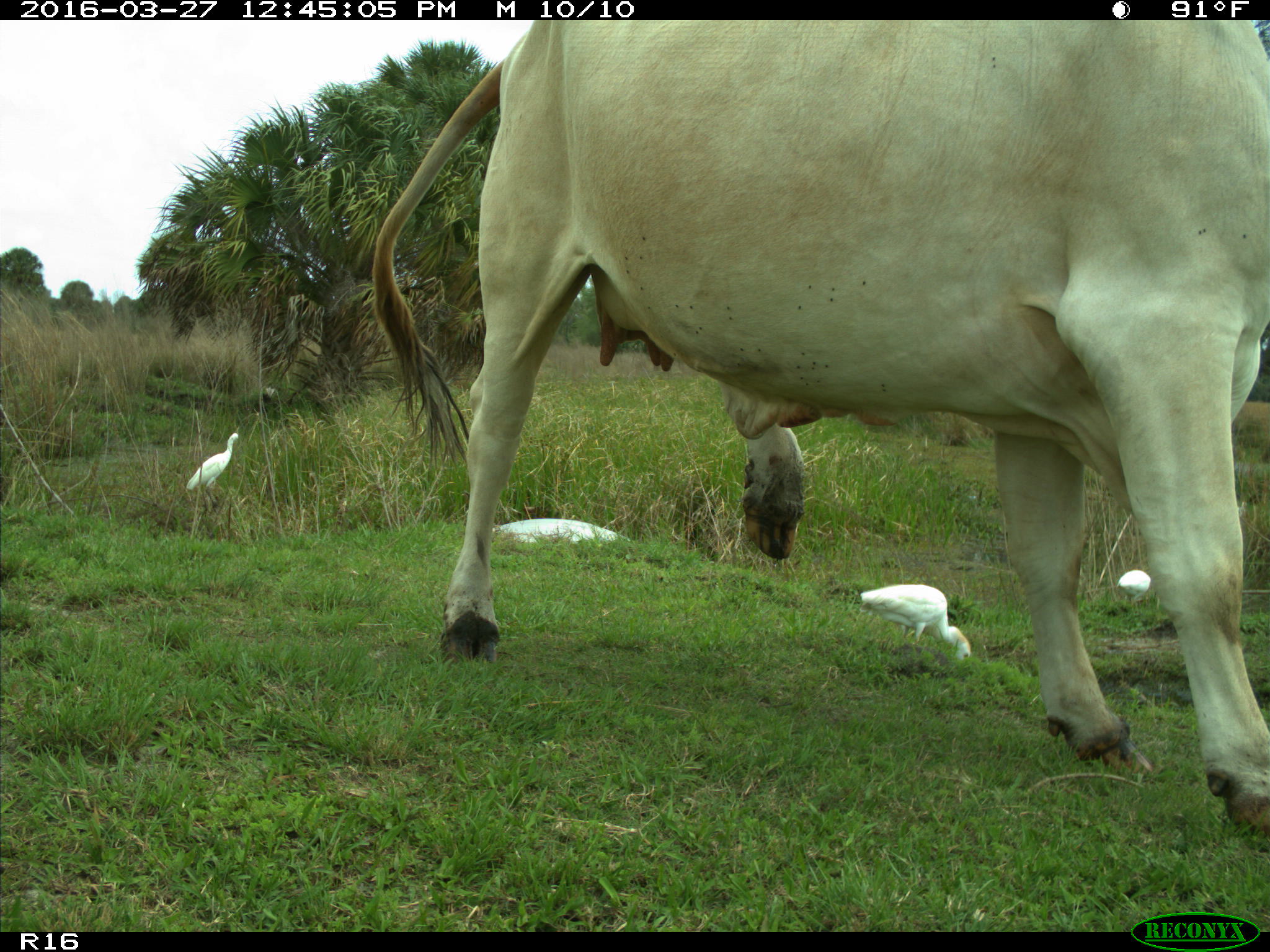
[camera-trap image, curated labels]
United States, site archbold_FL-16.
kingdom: Animalia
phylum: Chordata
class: Mammalia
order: Artiodactyla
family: Bovidae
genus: Bos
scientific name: Bos taurus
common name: domestic cow